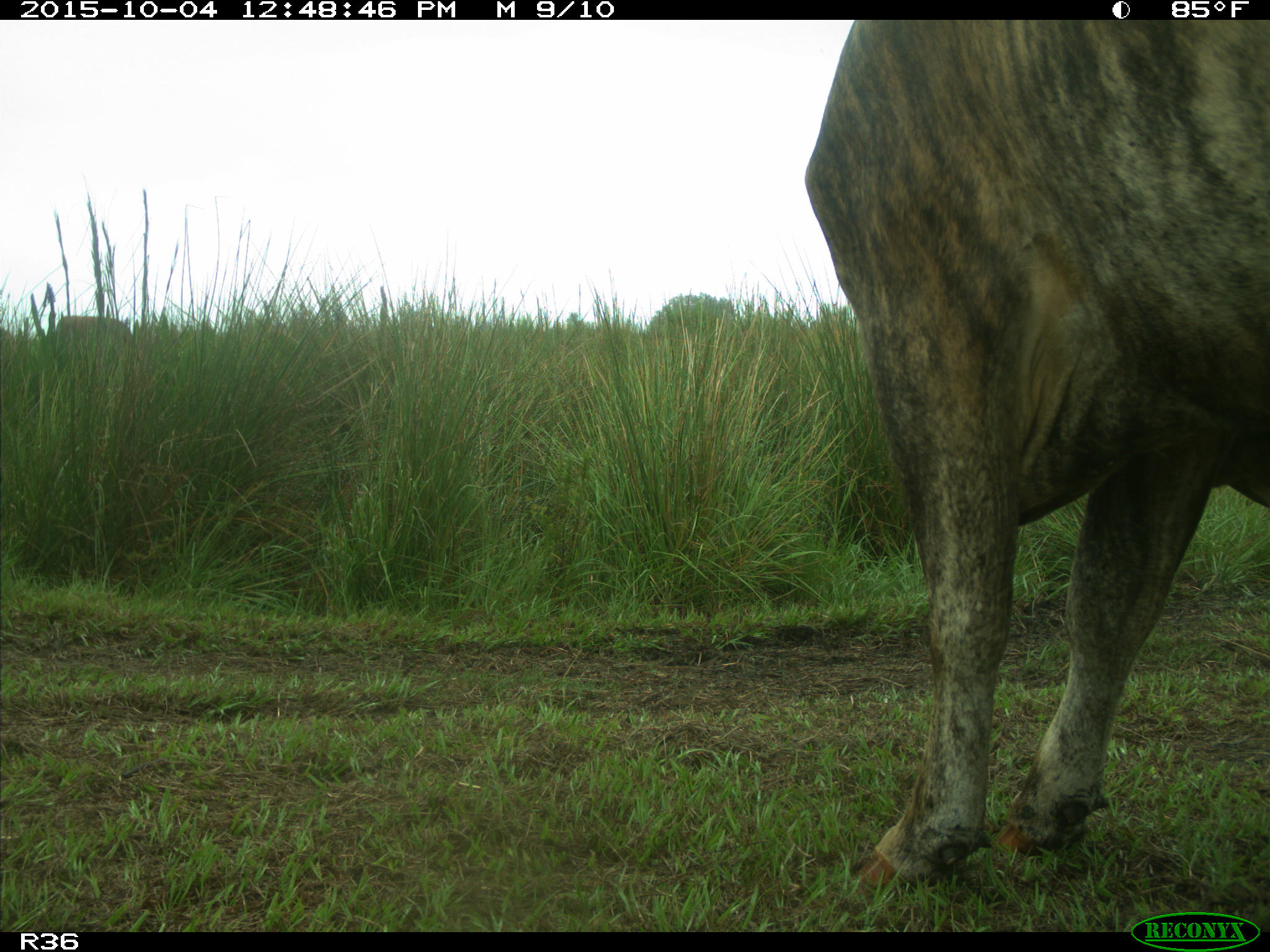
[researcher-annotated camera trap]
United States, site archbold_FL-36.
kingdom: Animalia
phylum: Chordata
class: Mammalia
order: Artiodactyla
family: Bovidae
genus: Bos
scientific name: Bos taurus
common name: domestic cow